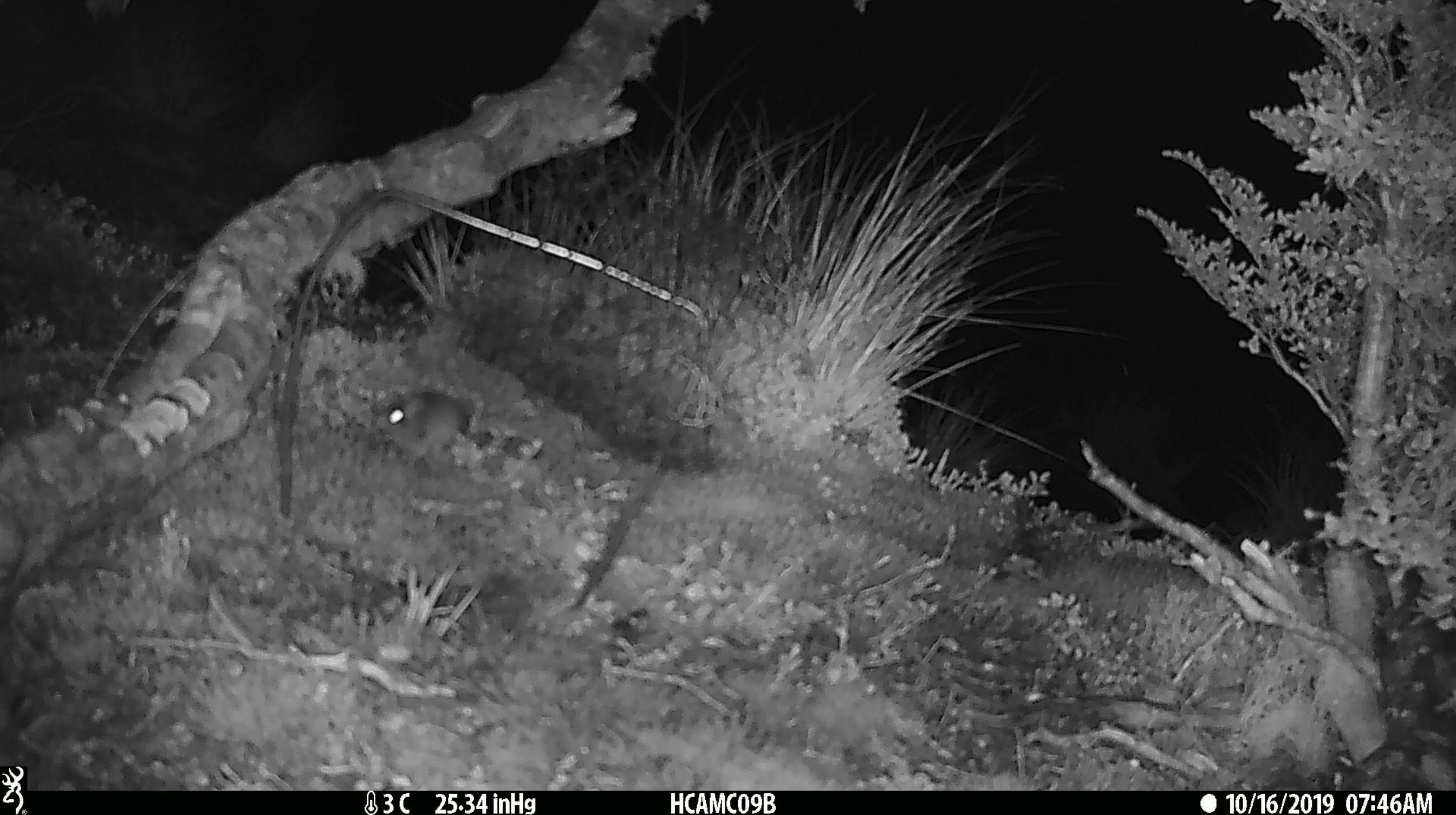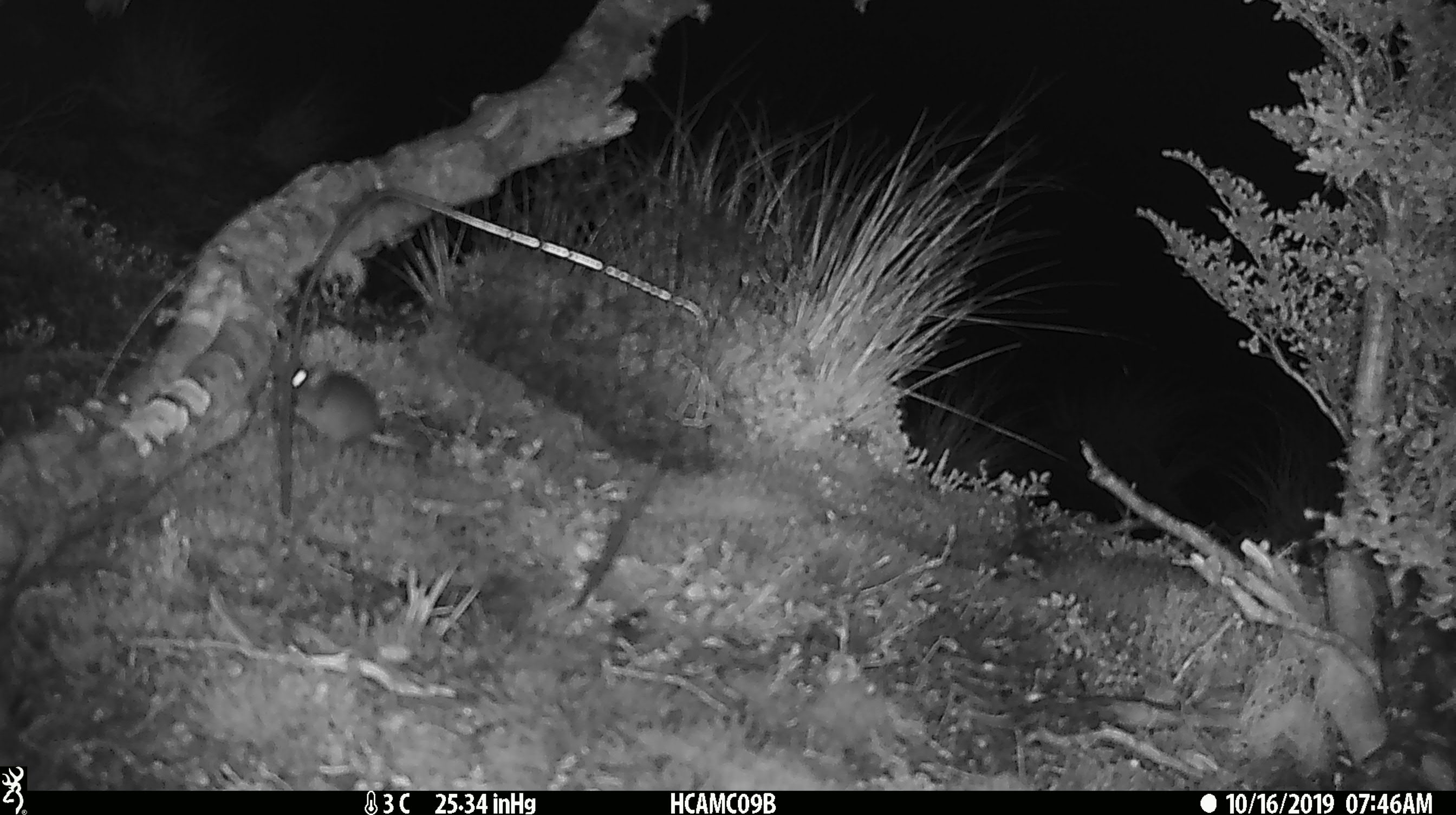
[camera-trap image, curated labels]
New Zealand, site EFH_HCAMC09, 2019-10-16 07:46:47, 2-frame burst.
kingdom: Animalia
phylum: Chordata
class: Mammalia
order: Rodentia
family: Muridae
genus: Mus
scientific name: Mus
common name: mouse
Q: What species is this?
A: Mouse (Mus).